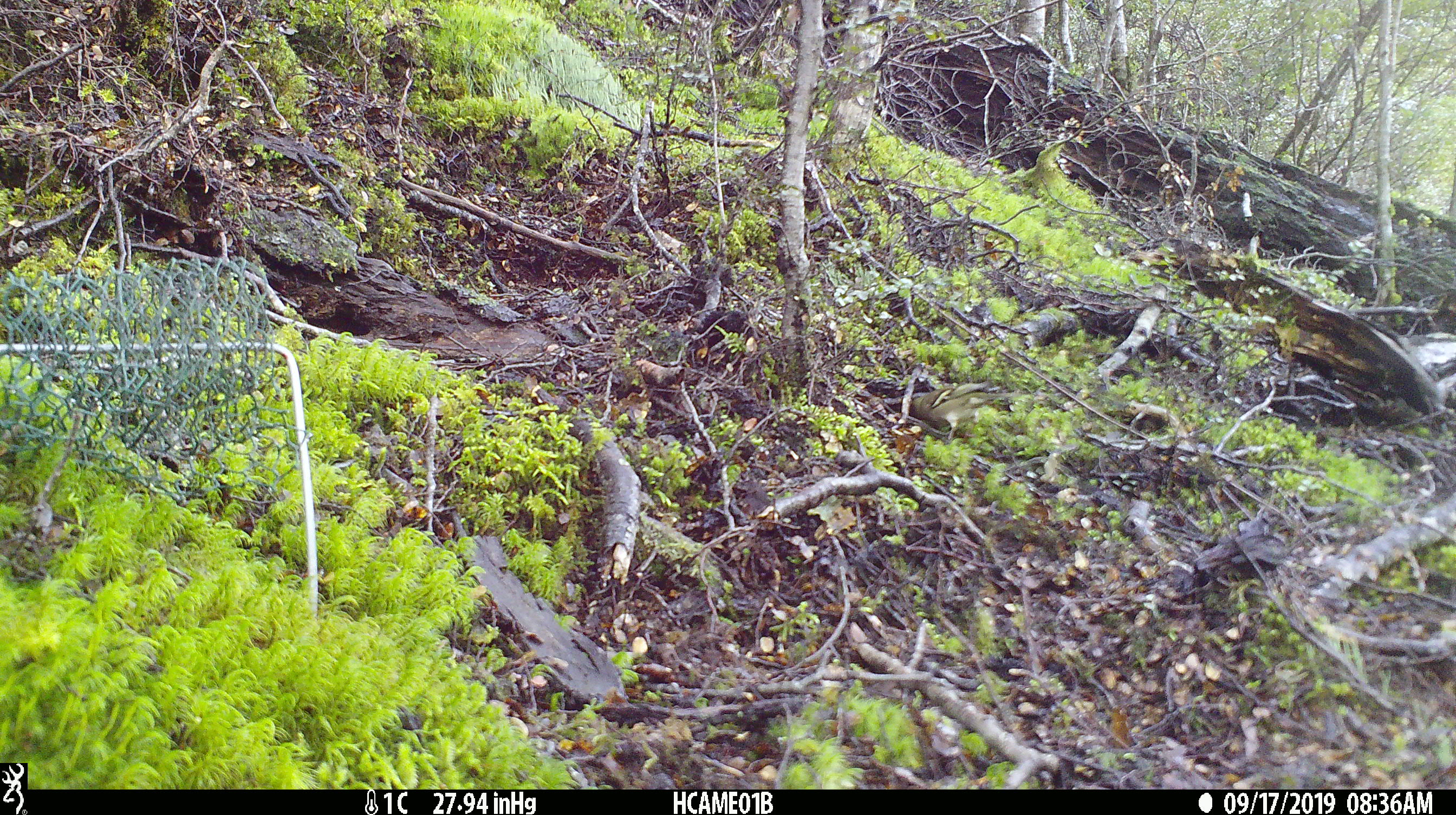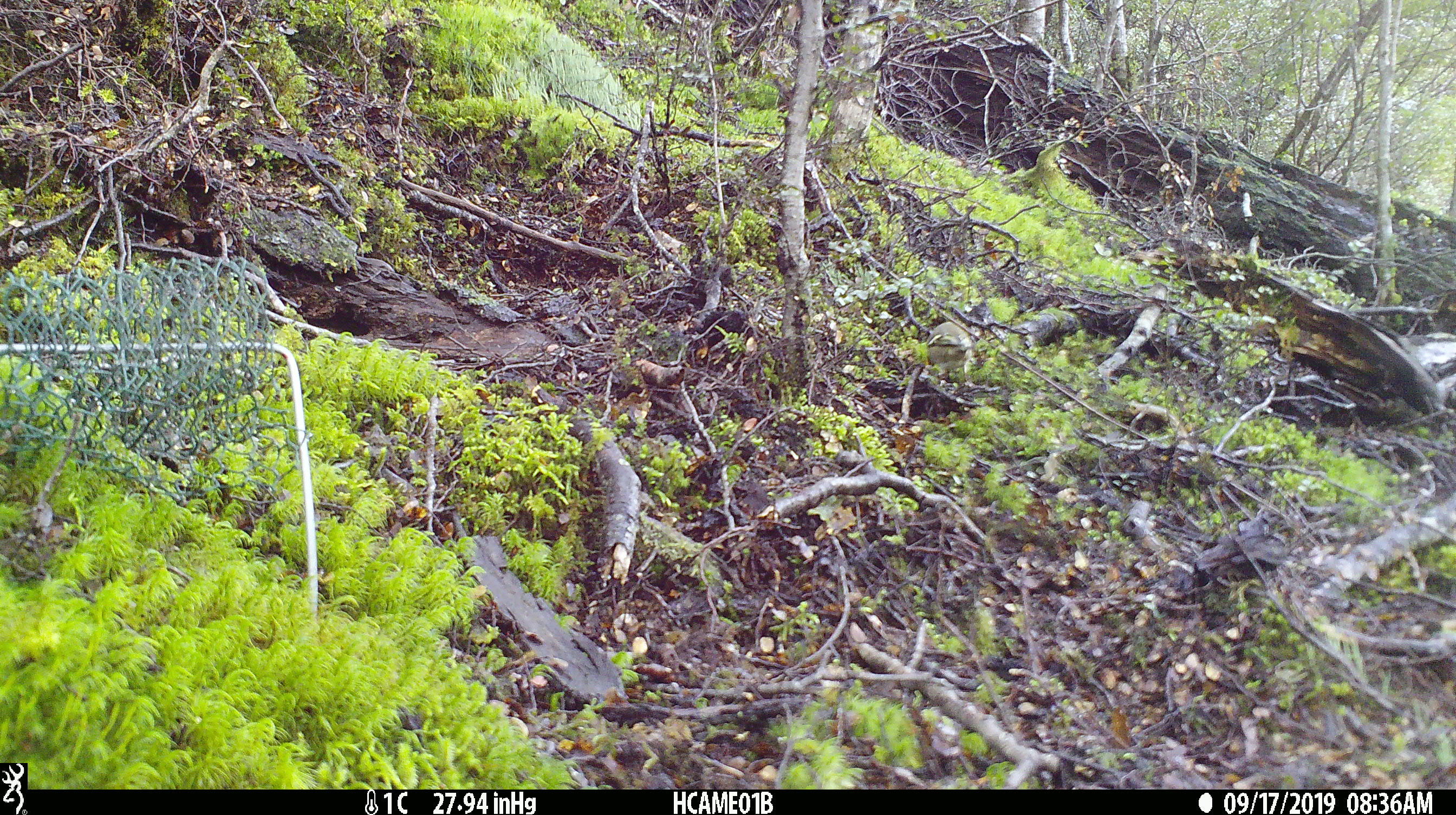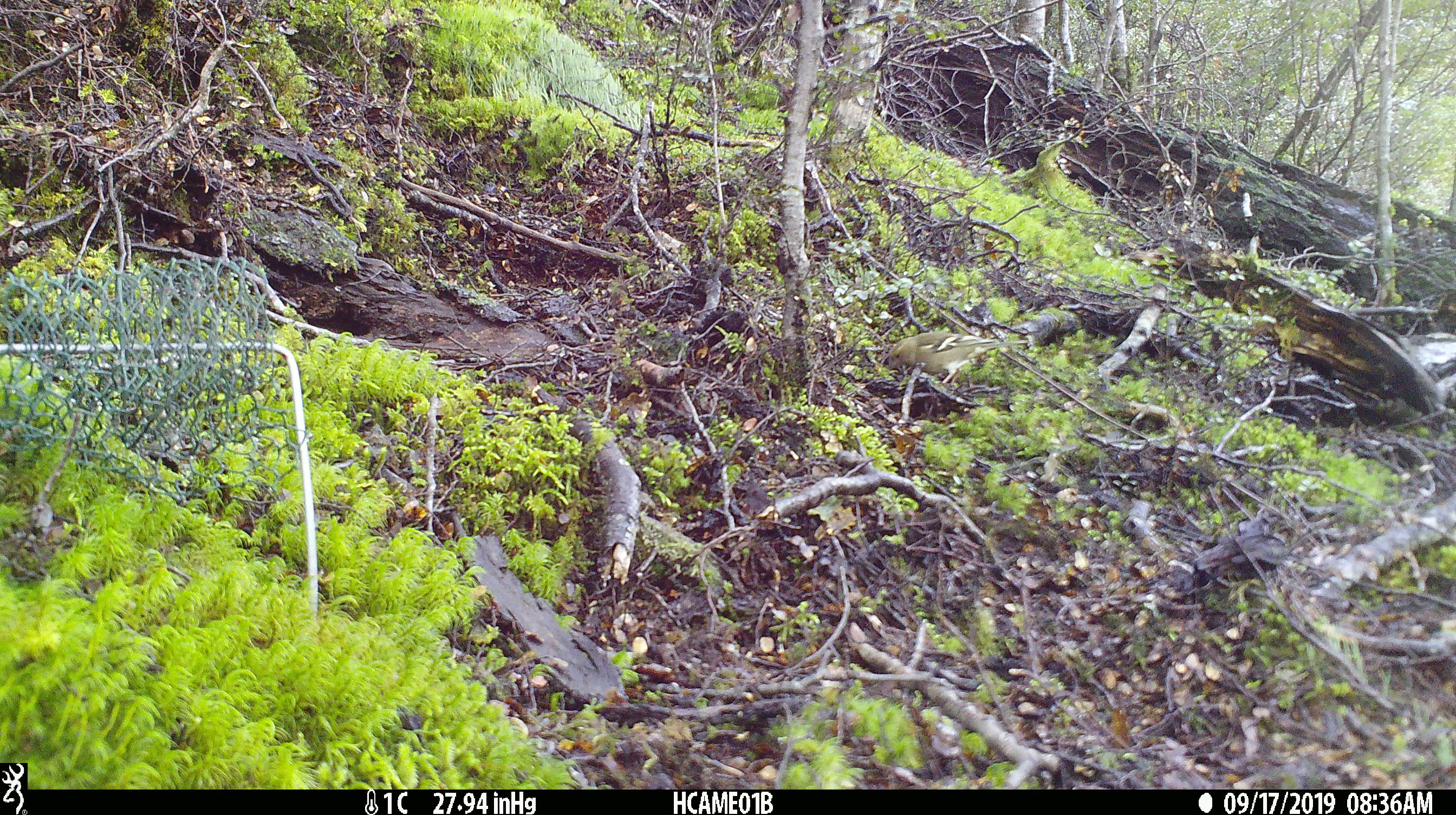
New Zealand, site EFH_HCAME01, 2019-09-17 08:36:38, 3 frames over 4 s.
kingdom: Animalia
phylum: Chordata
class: Aves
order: Passeriformes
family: Fringillidae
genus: Fringilla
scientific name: Fringilla coelebs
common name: common chaffinch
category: chaffinch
Chaffinch (common chaffinch) (Fringilla coelebs).